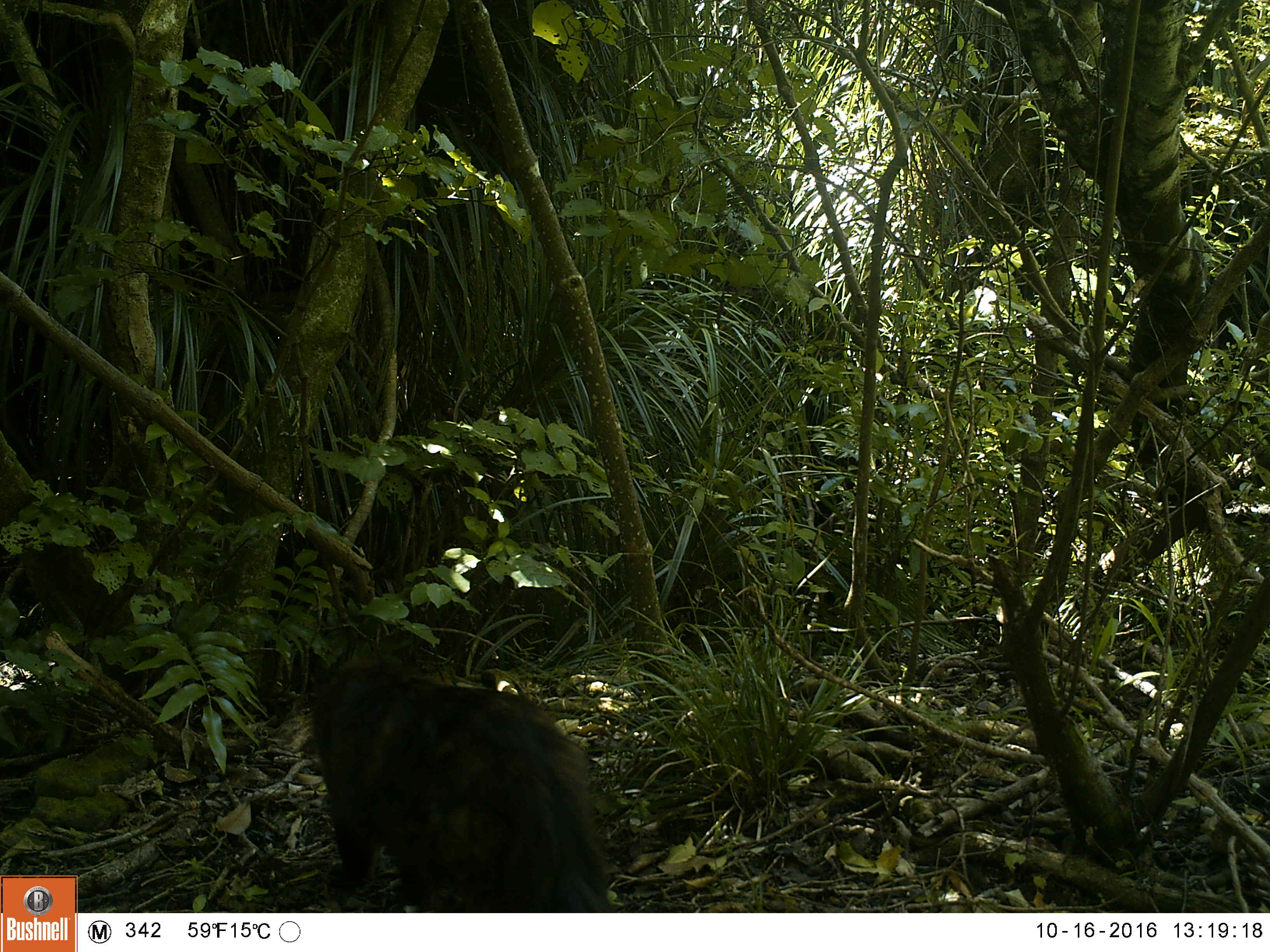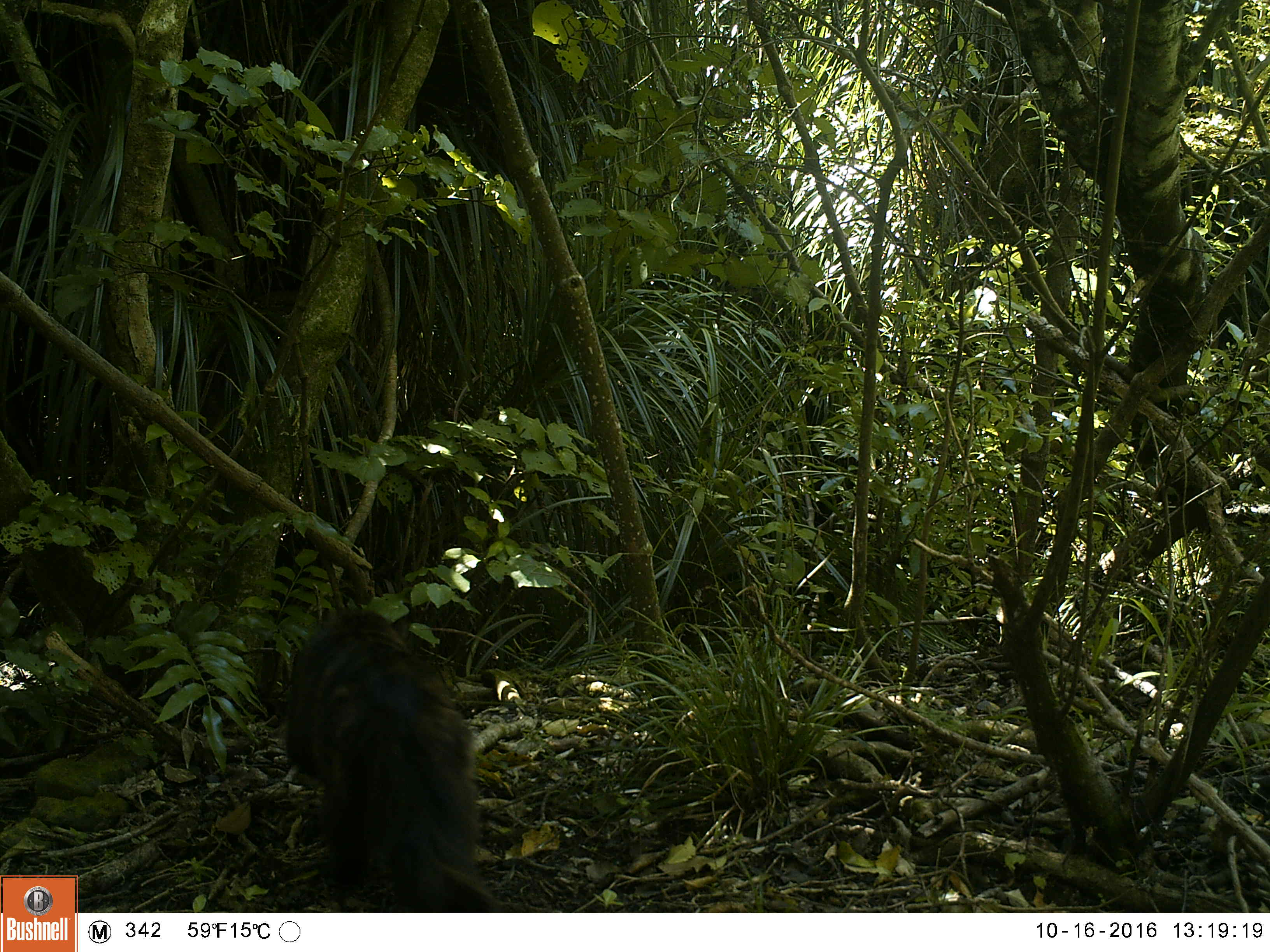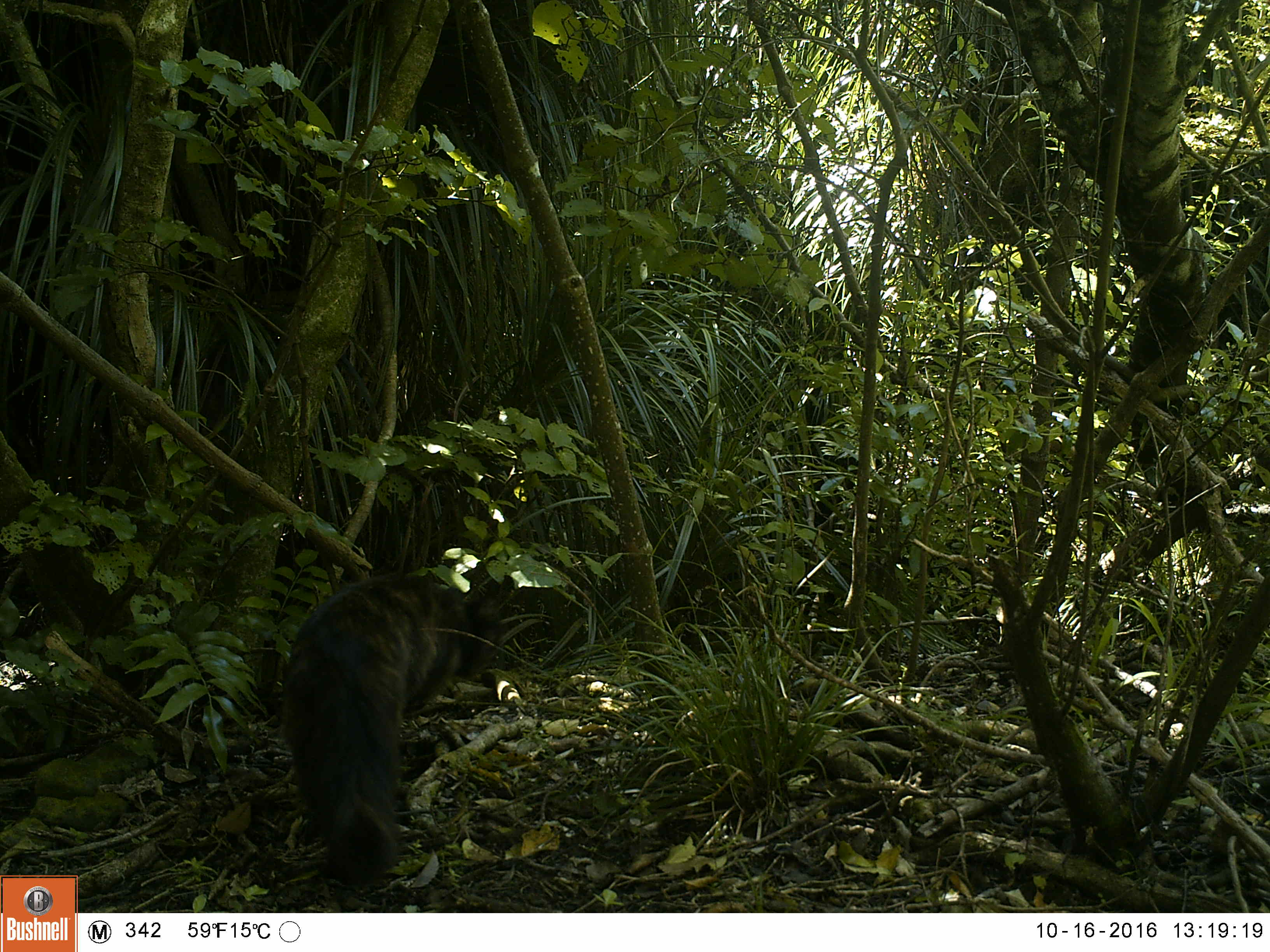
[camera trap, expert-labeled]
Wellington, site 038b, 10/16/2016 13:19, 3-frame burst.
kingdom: Animalia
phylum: Chordata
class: Mammalia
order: Carnivora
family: Felidae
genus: Felis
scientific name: Felis catus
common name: cat